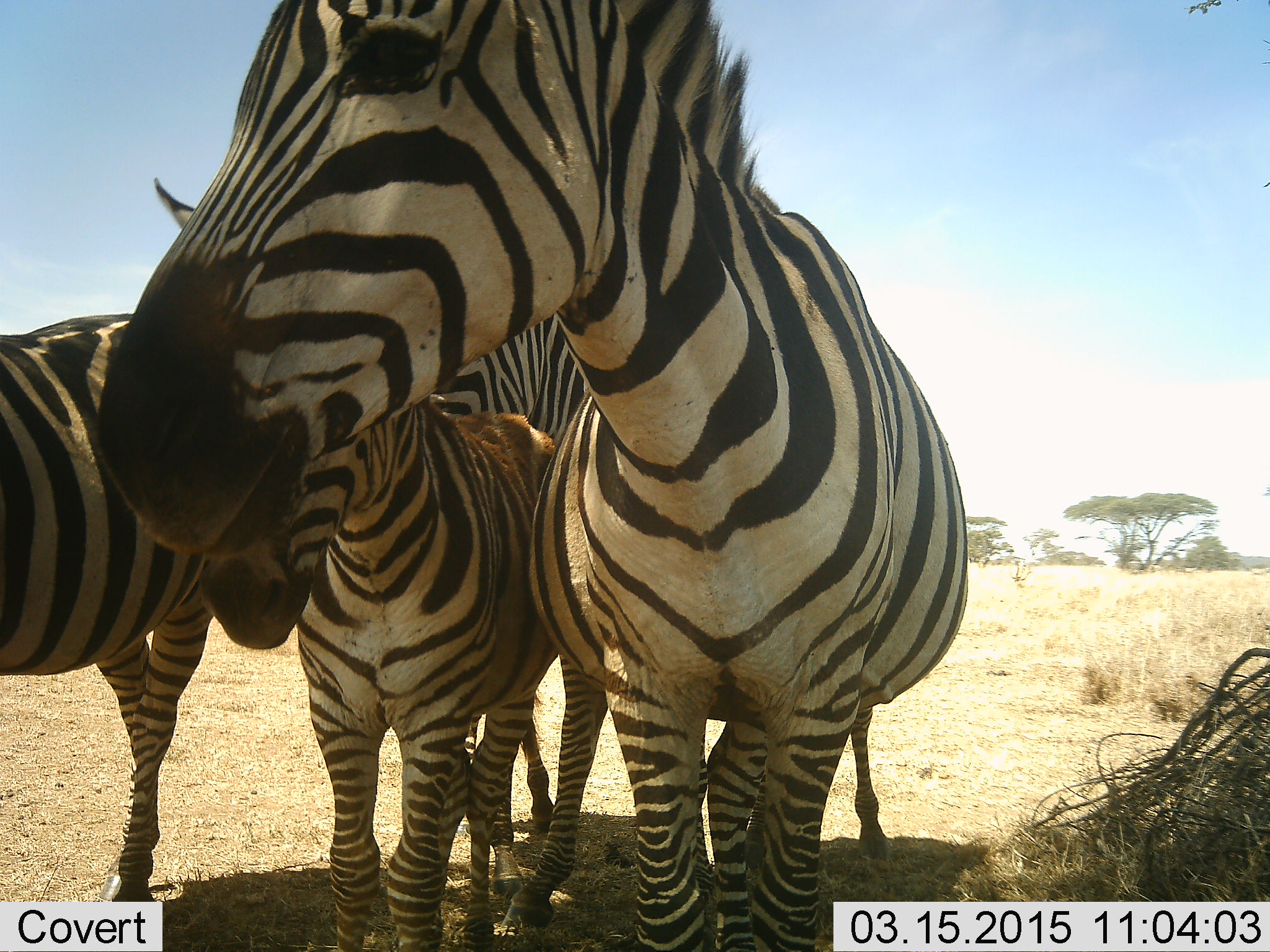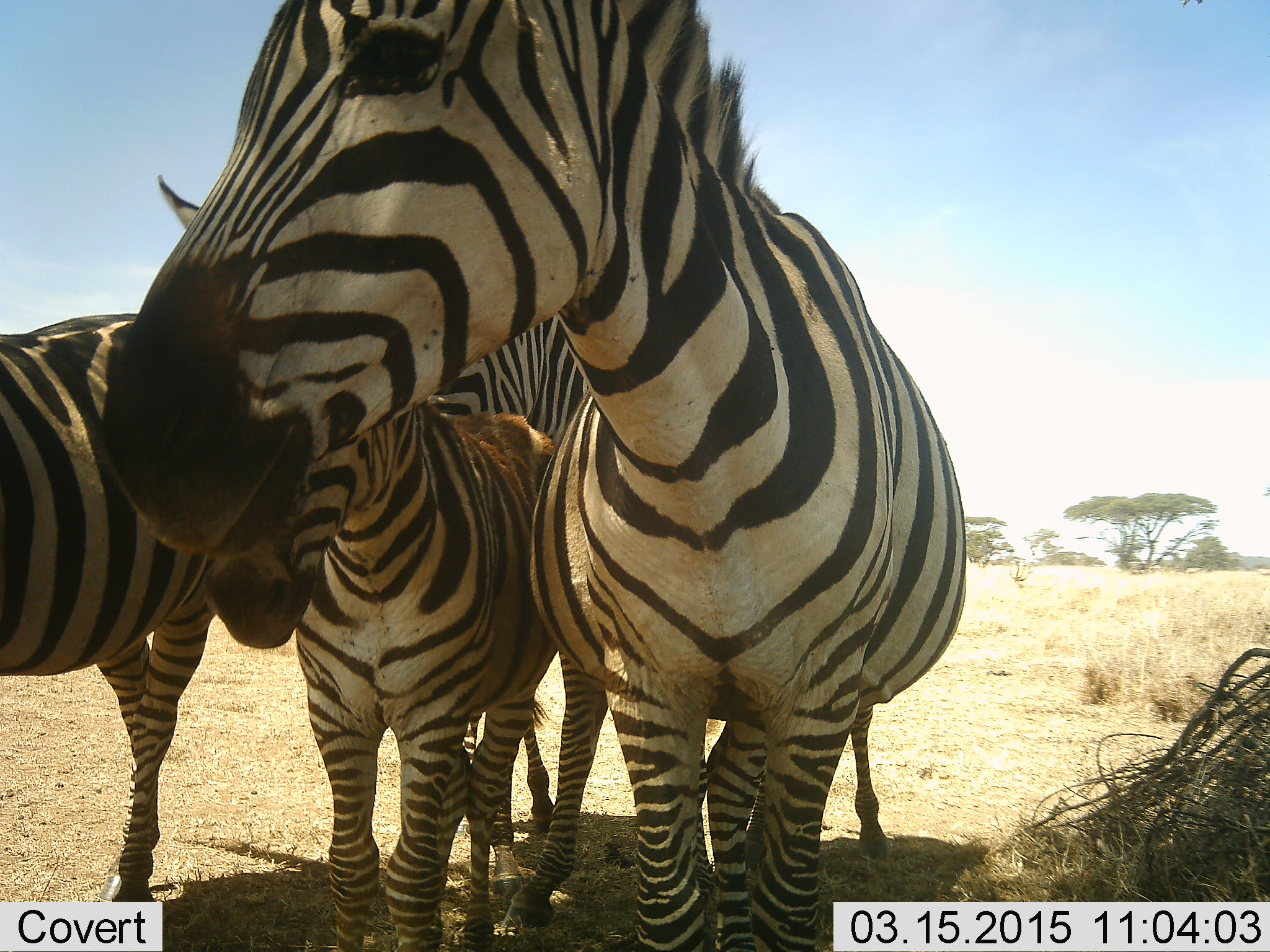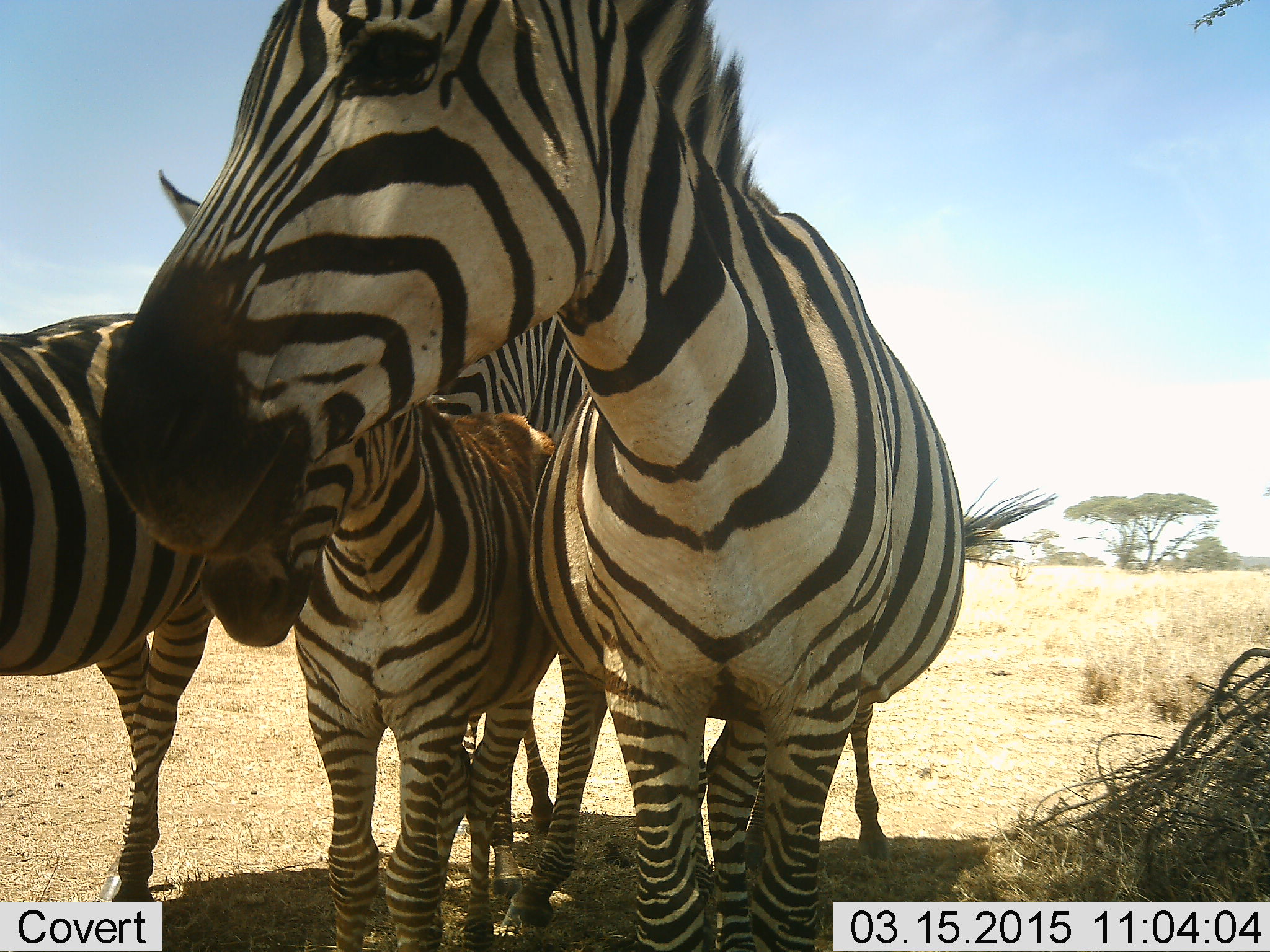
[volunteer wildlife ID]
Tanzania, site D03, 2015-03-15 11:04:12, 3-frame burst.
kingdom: Animalia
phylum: Chordata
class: Mammalia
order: Perissodactyla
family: Equidae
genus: Equus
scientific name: Equus quagga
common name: plains zebra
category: zebra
Zebra (plains zebra) (Equus quagga), count 4. Behavior (volunteer vote fractions): standing 100%, resting 0%, moving 0%, interacting 10%. Young present (vote fraction): 30%. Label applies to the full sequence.